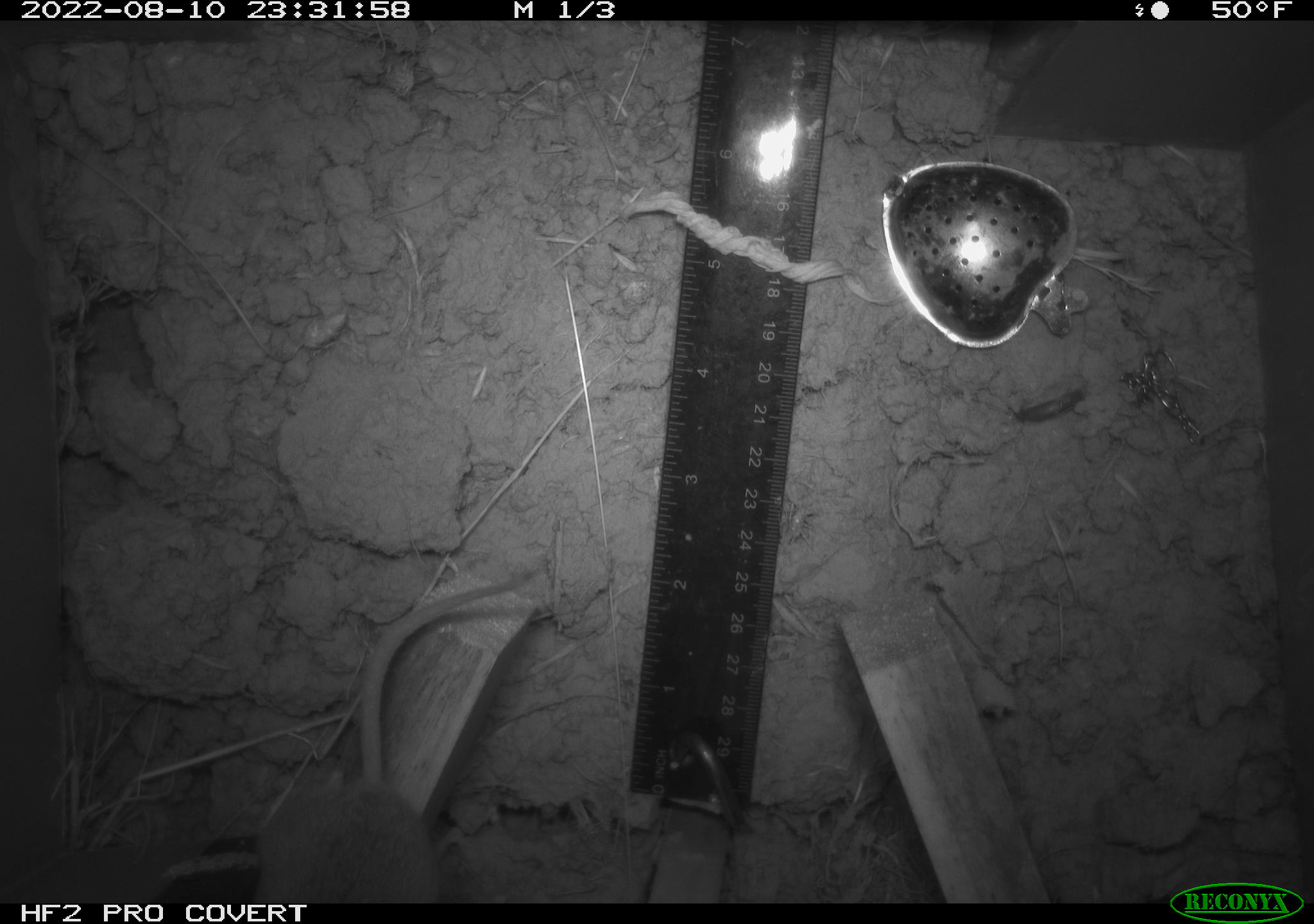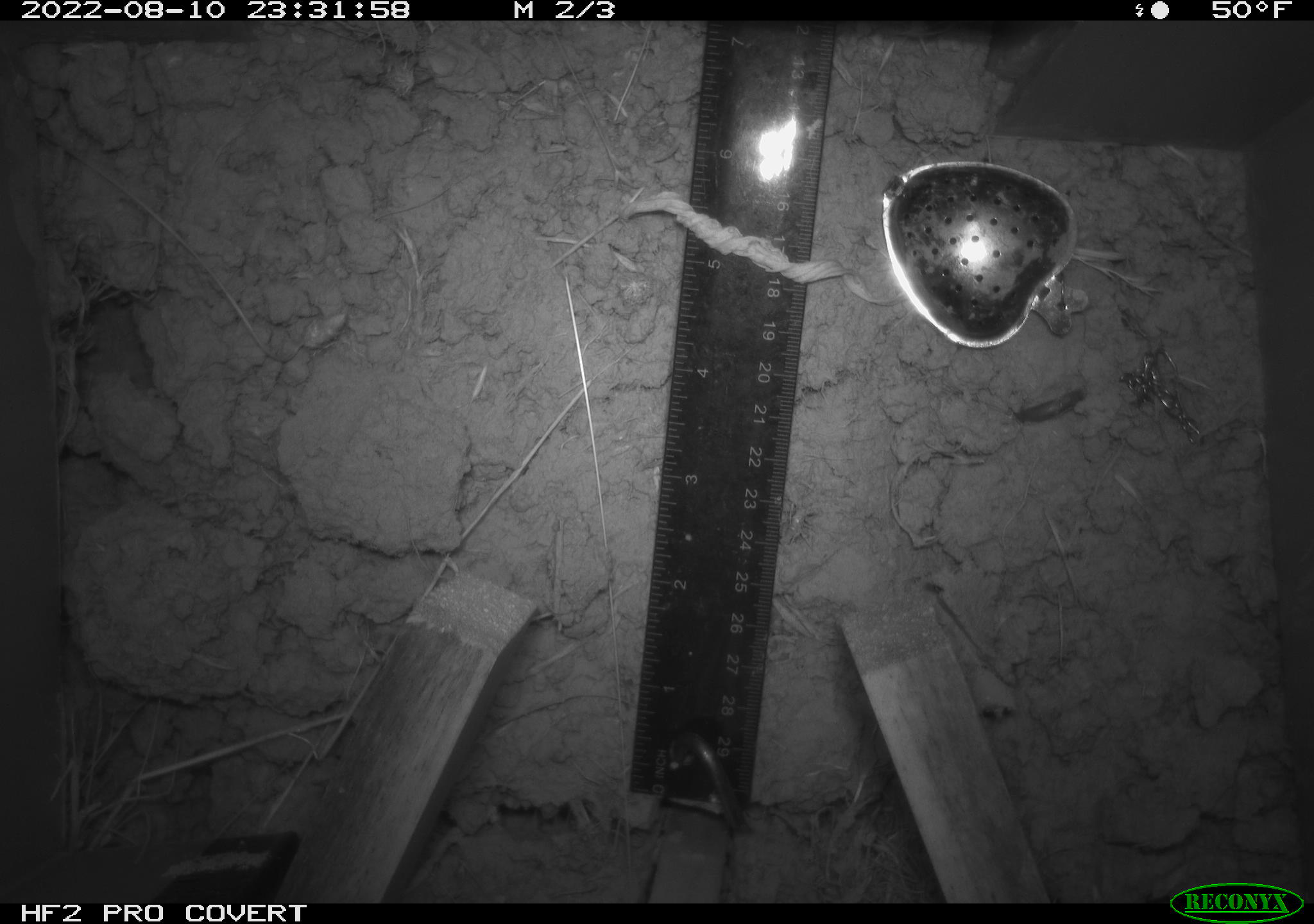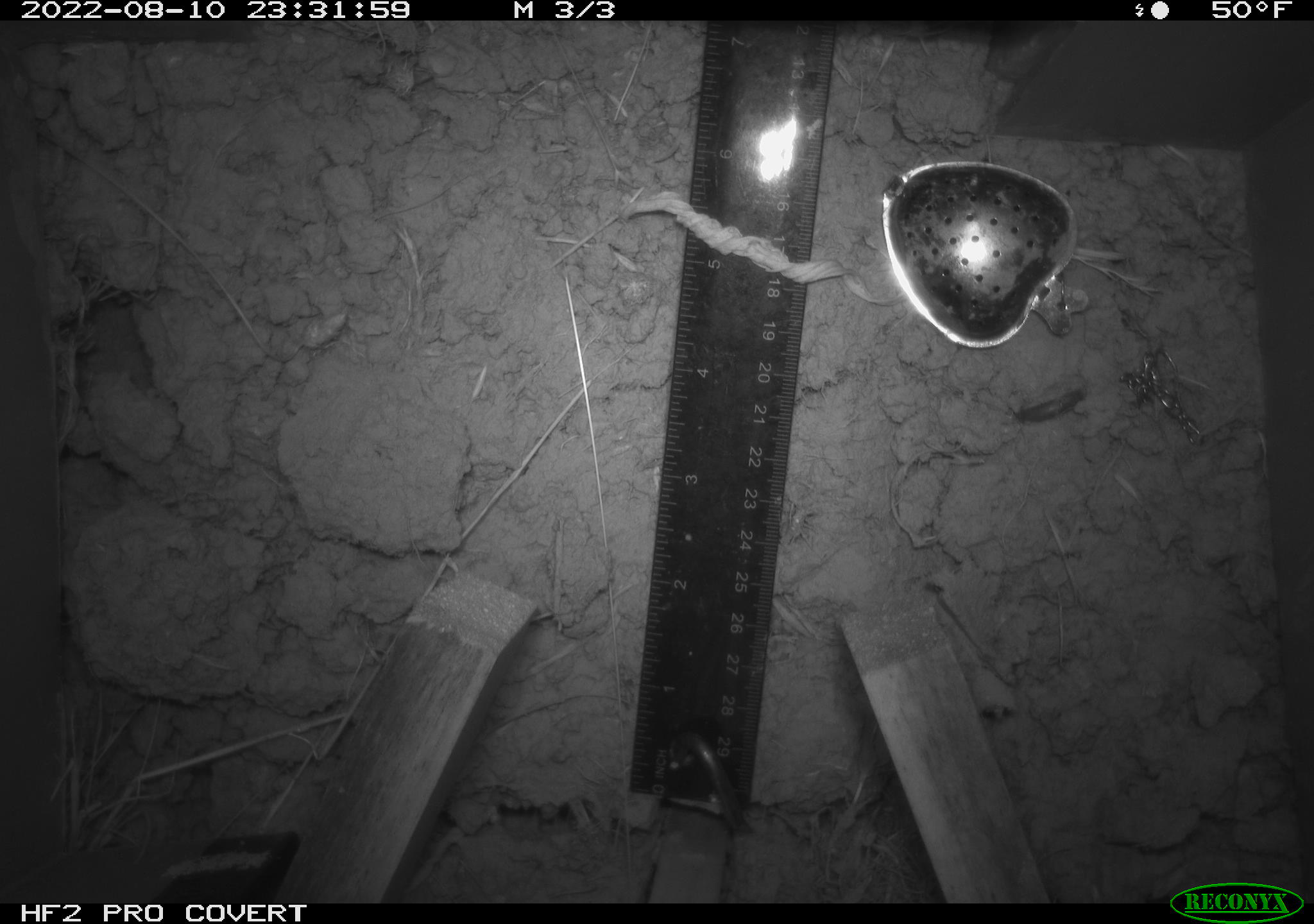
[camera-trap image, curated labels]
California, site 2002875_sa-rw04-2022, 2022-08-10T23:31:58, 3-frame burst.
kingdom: Animalia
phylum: Chordata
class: Mammalia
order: Rodentia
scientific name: Rodentia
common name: mouse species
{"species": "mouse species (Rodentia)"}